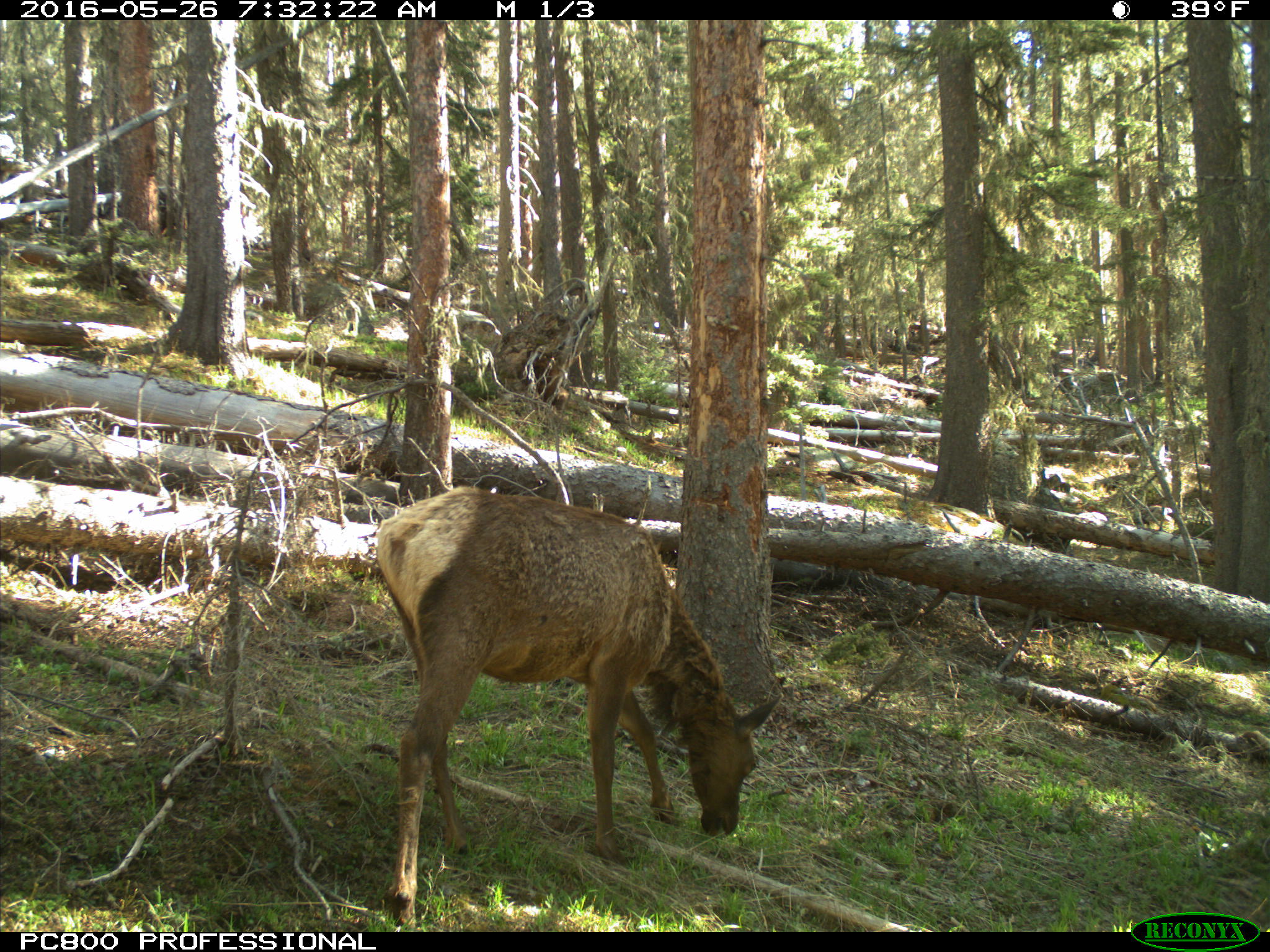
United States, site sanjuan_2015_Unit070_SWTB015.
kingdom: Animalia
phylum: Chordata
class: Mammalia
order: Artiodactyla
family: Cervidae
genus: Cervus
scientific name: Cervus elaphus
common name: red deer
Cervus elaphus (red deer).